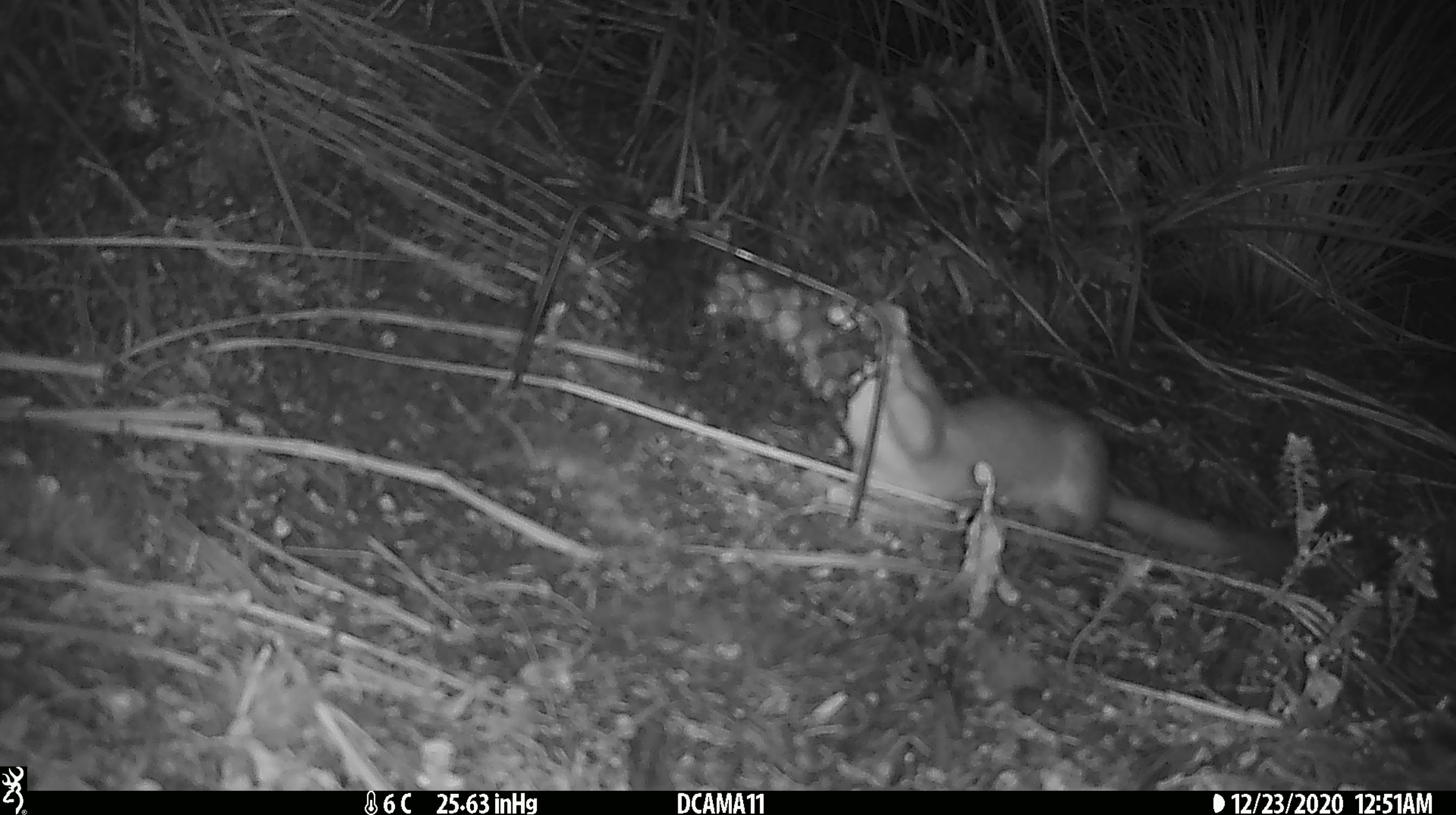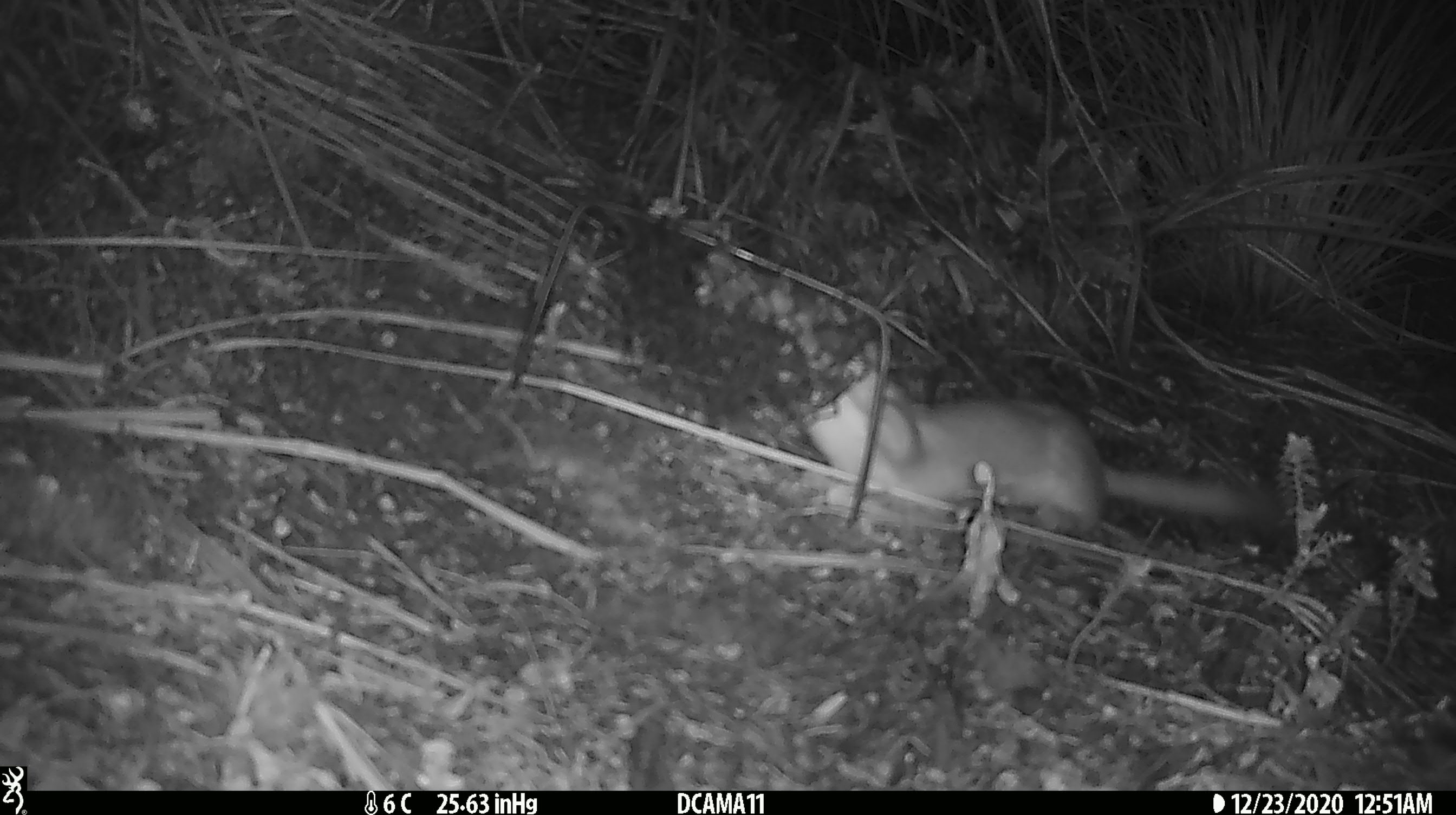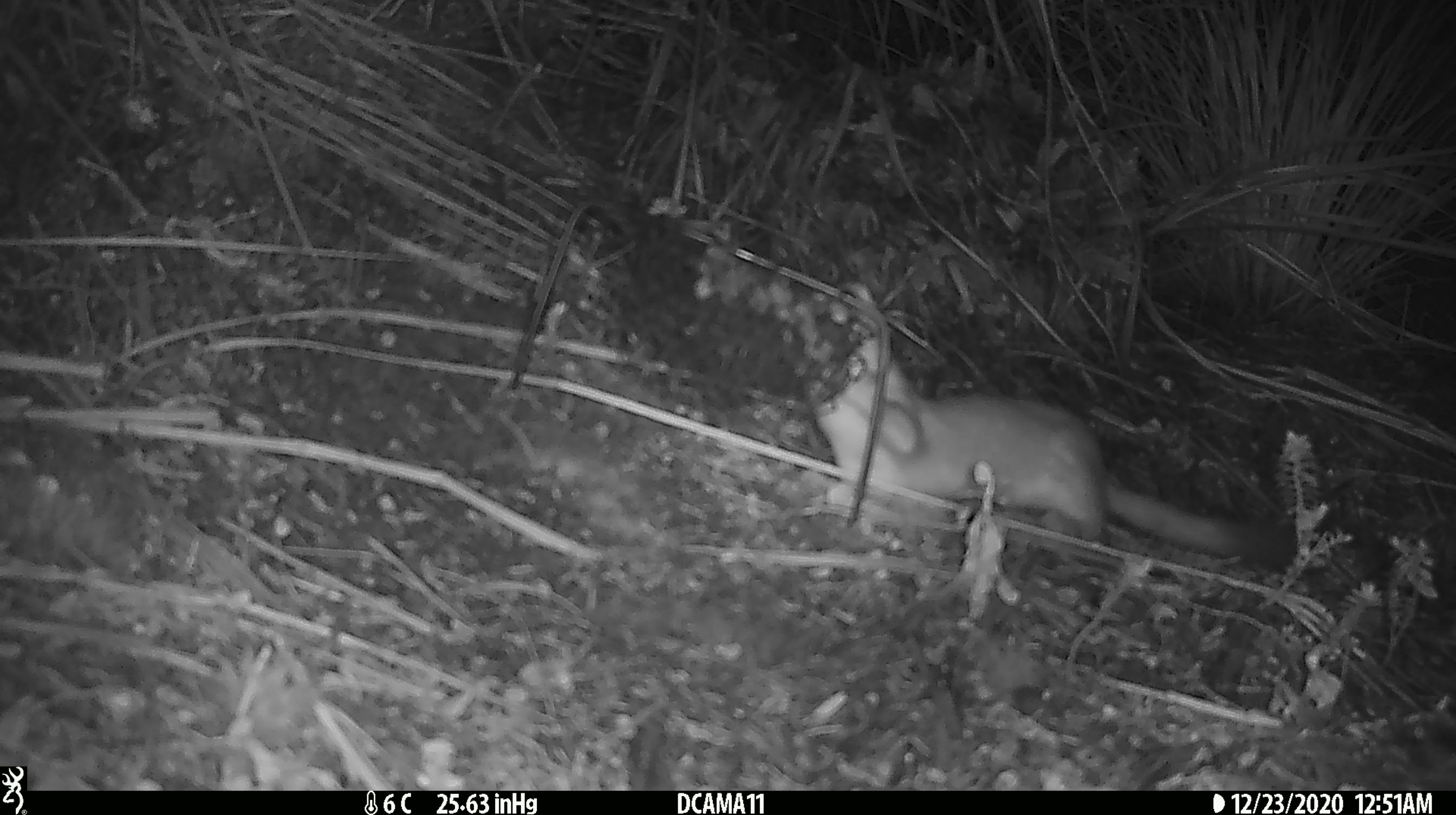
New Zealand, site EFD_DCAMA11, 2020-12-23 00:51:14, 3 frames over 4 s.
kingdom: Animalia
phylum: Chordata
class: Mammalia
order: Carnivora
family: Mustelidae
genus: Mustela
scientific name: Mustela erminea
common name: stoat